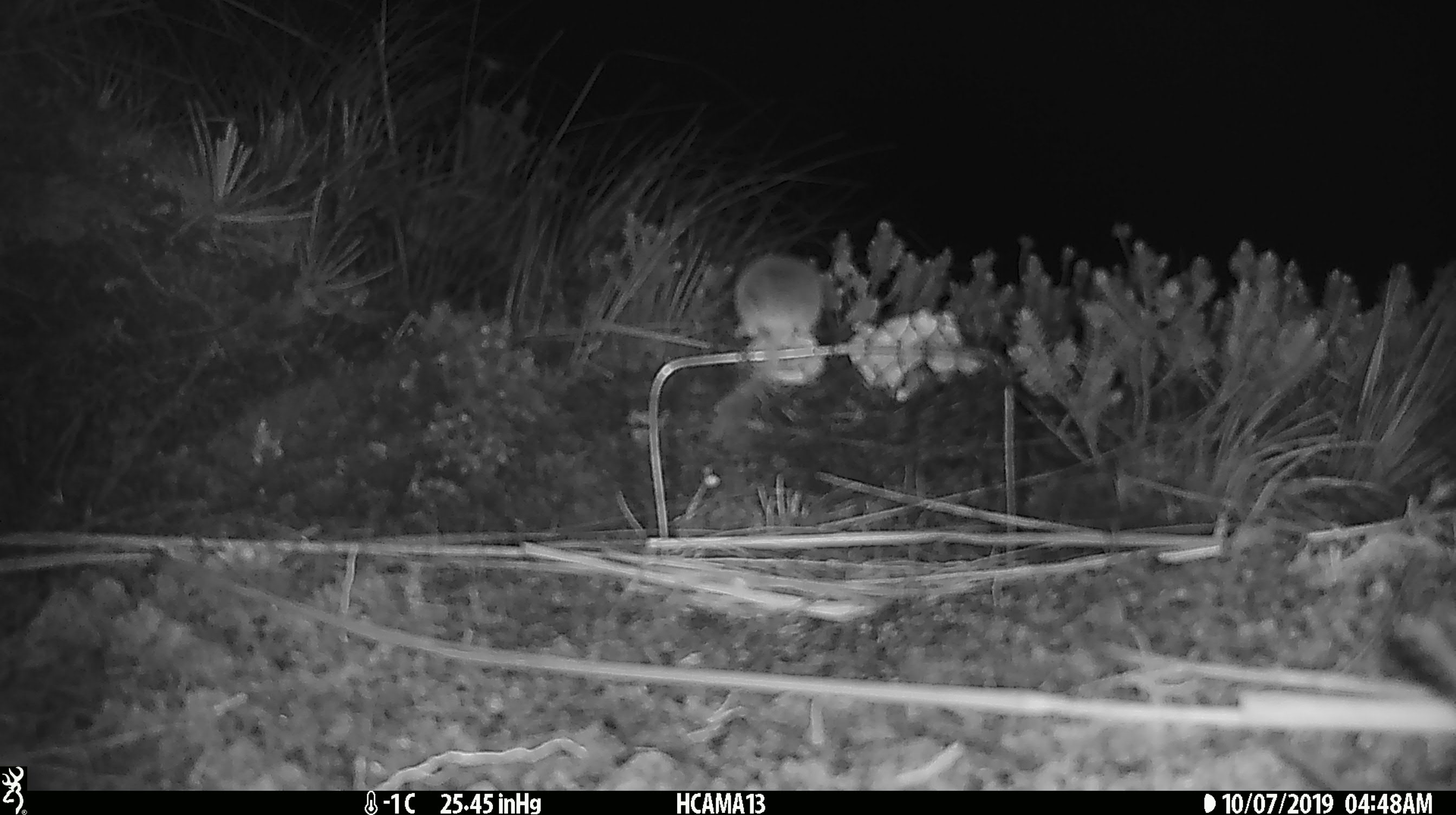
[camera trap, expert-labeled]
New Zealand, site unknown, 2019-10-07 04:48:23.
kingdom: Animalia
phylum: Chordata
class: Mammalia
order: Rodentia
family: Muridae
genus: Mus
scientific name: Mus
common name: mouse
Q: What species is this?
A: Mouse (Mus).